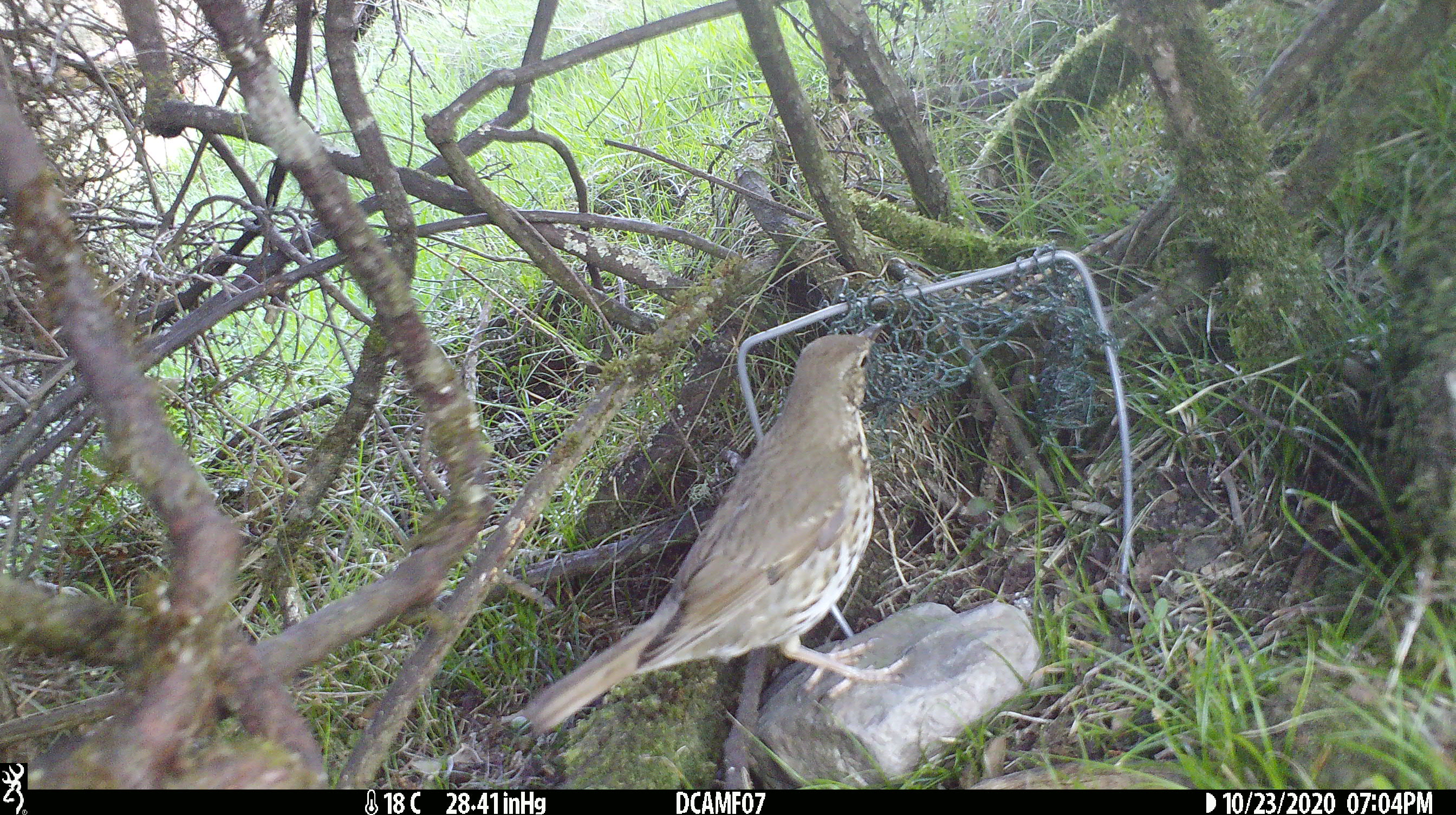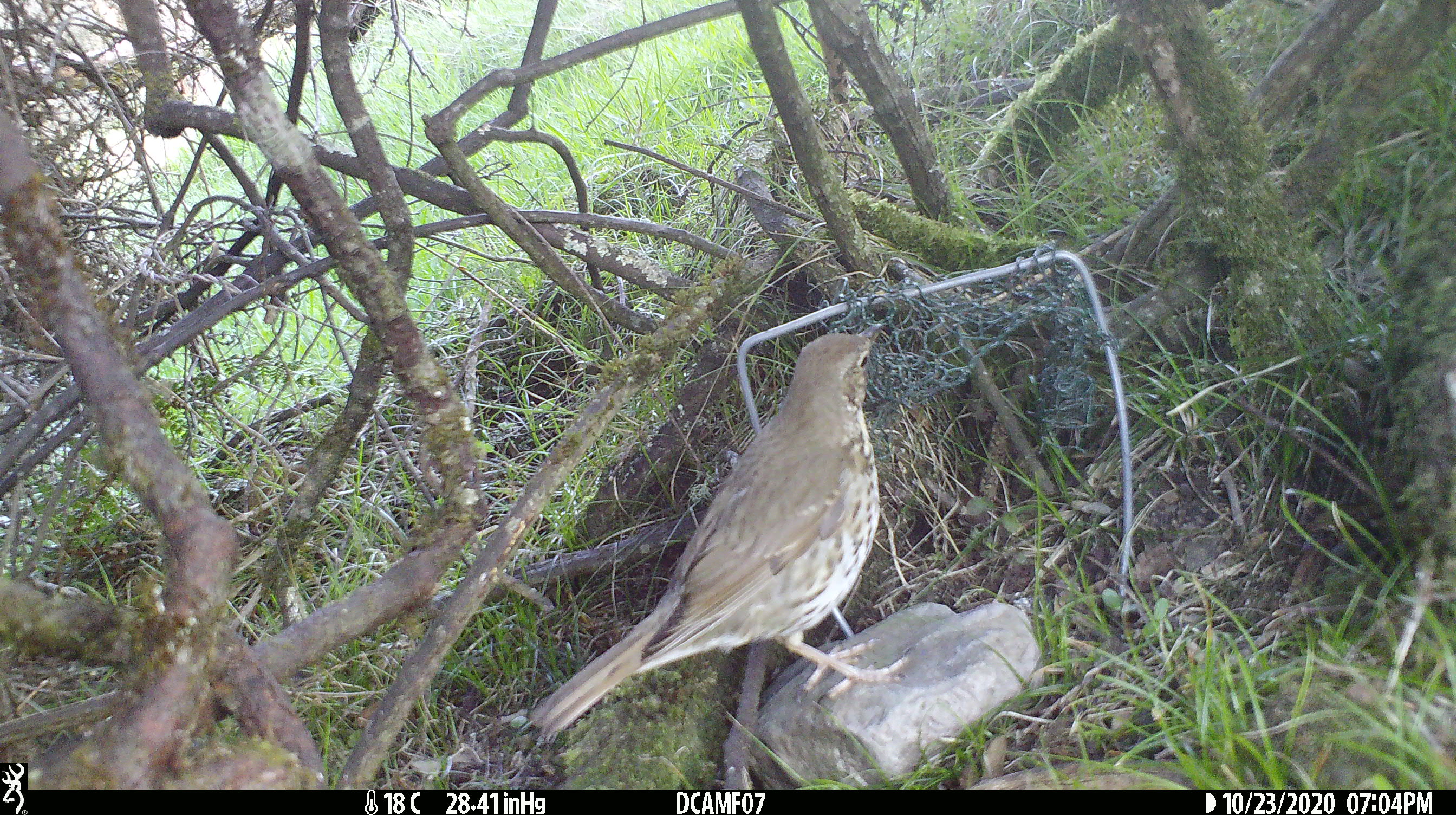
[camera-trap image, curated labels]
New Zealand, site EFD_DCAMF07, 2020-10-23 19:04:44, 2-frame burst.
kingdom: Animalia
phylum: Chordata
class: Aves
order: Passeriformes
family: Turdidae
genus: Turdus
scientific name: Turdus philomelos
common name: song thrush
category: thrush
Thrush (song thrush) (Turdus philomelos).